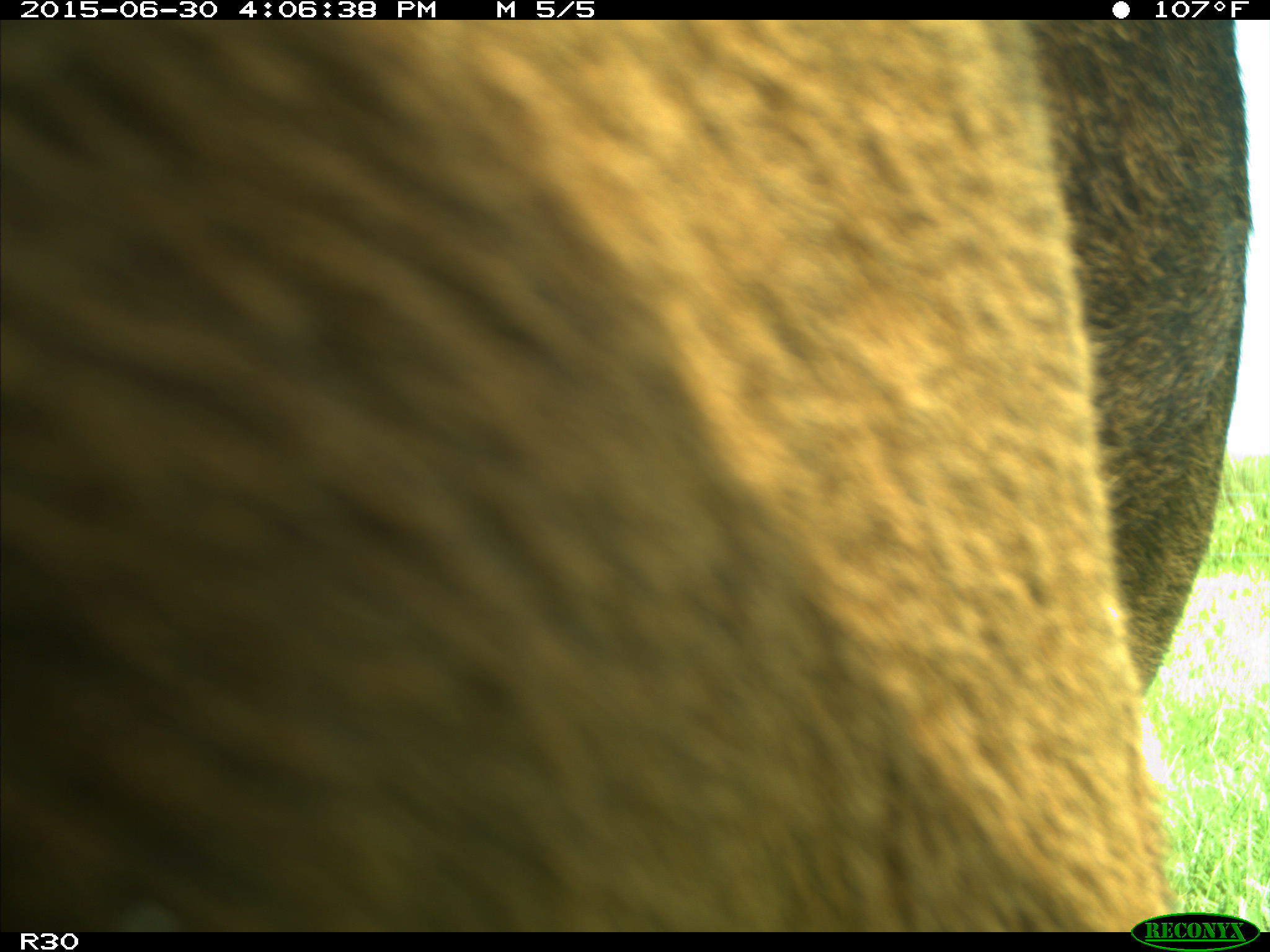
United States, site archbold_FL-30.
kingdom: Animalia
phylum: Chordata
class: Mammalia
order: Artiodactyla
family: Bovidae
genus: Bos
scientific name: Bos taurus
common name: domestic cow